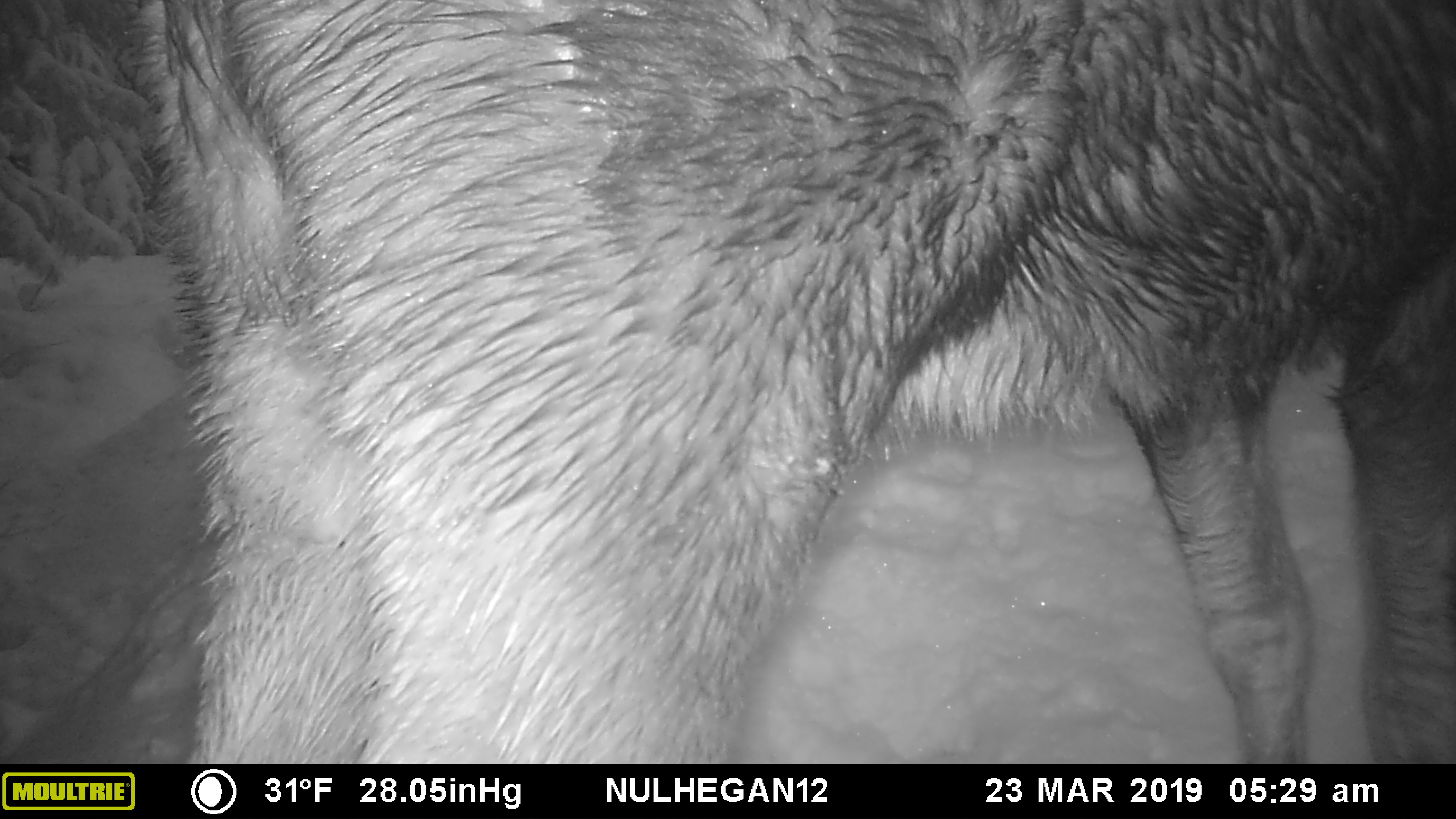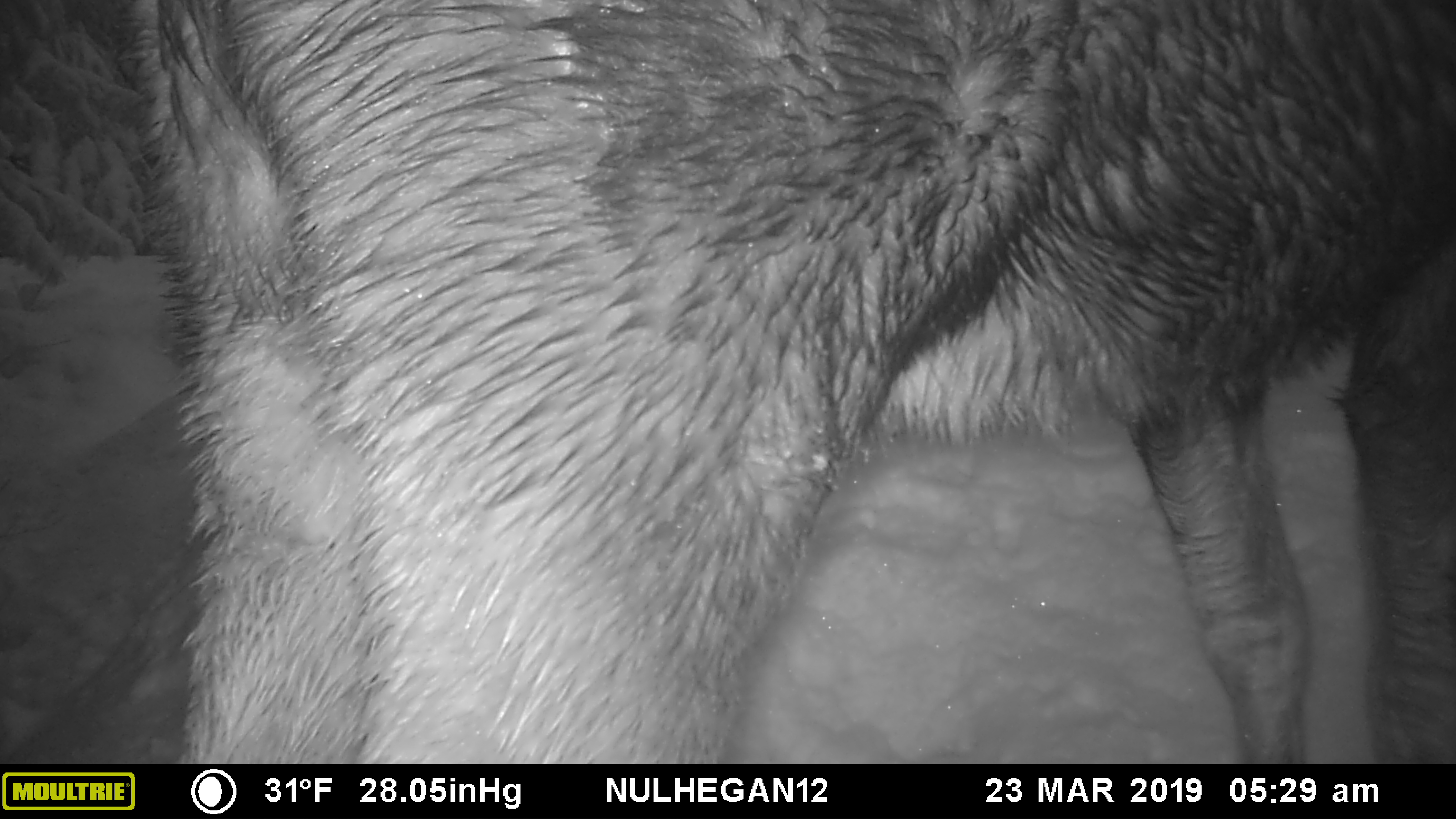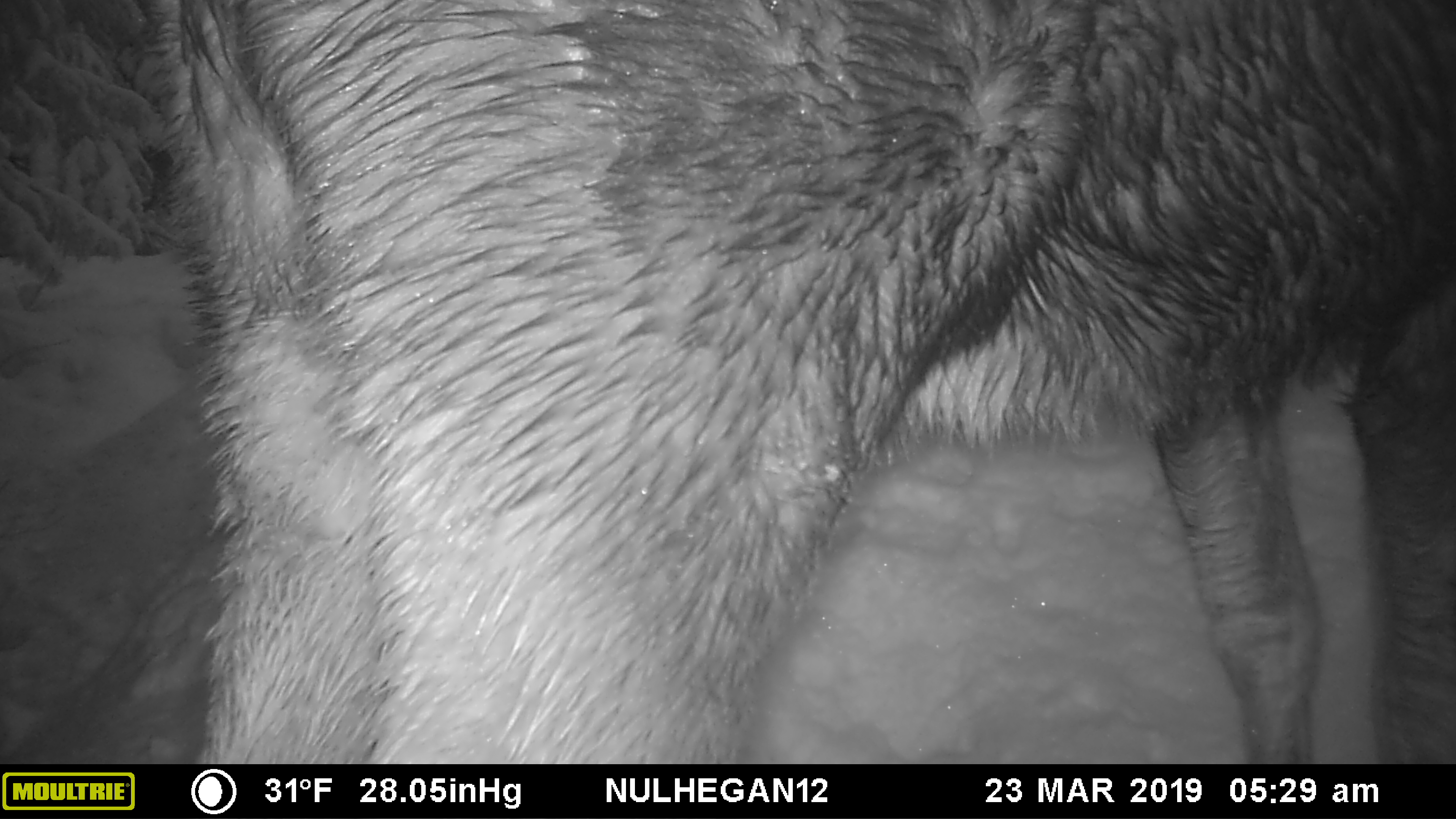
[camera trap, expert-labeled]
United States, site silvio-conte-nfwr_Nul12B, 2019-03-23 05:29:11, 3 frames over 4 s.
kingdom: Animalia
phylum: Chordata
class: Mammalia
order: Artiodactyla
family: Cervidae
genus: Alces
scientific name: Alces alces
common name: moose